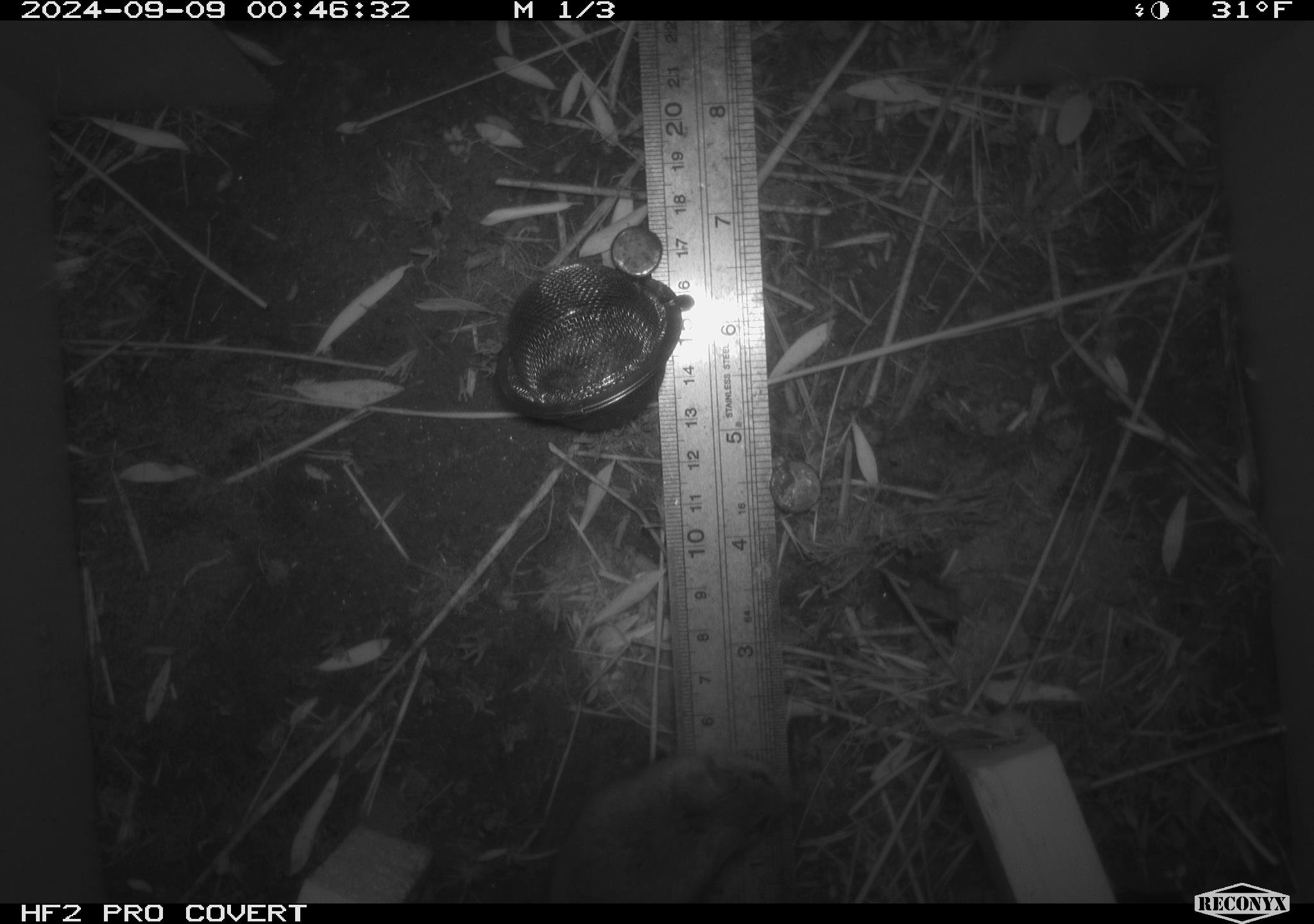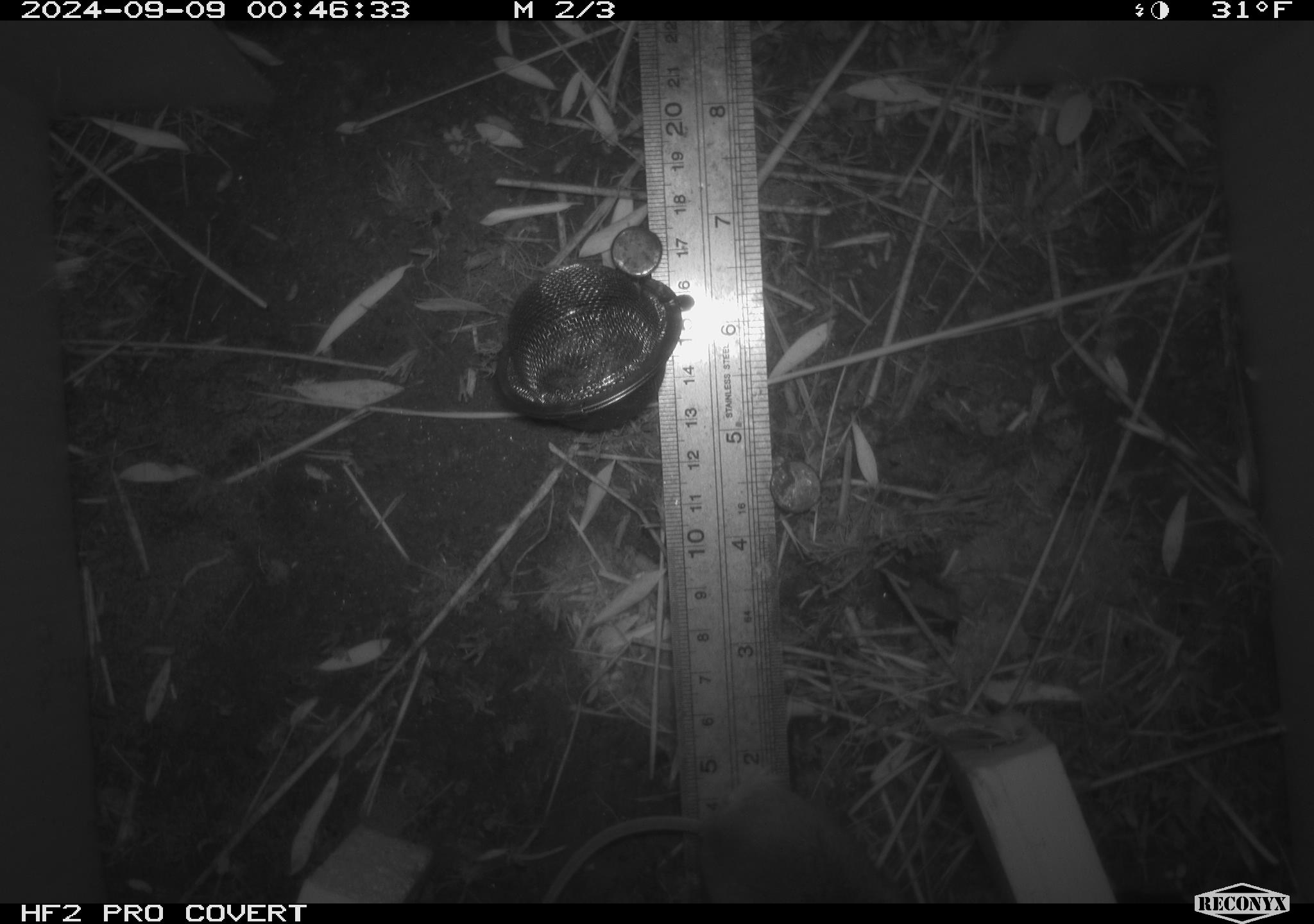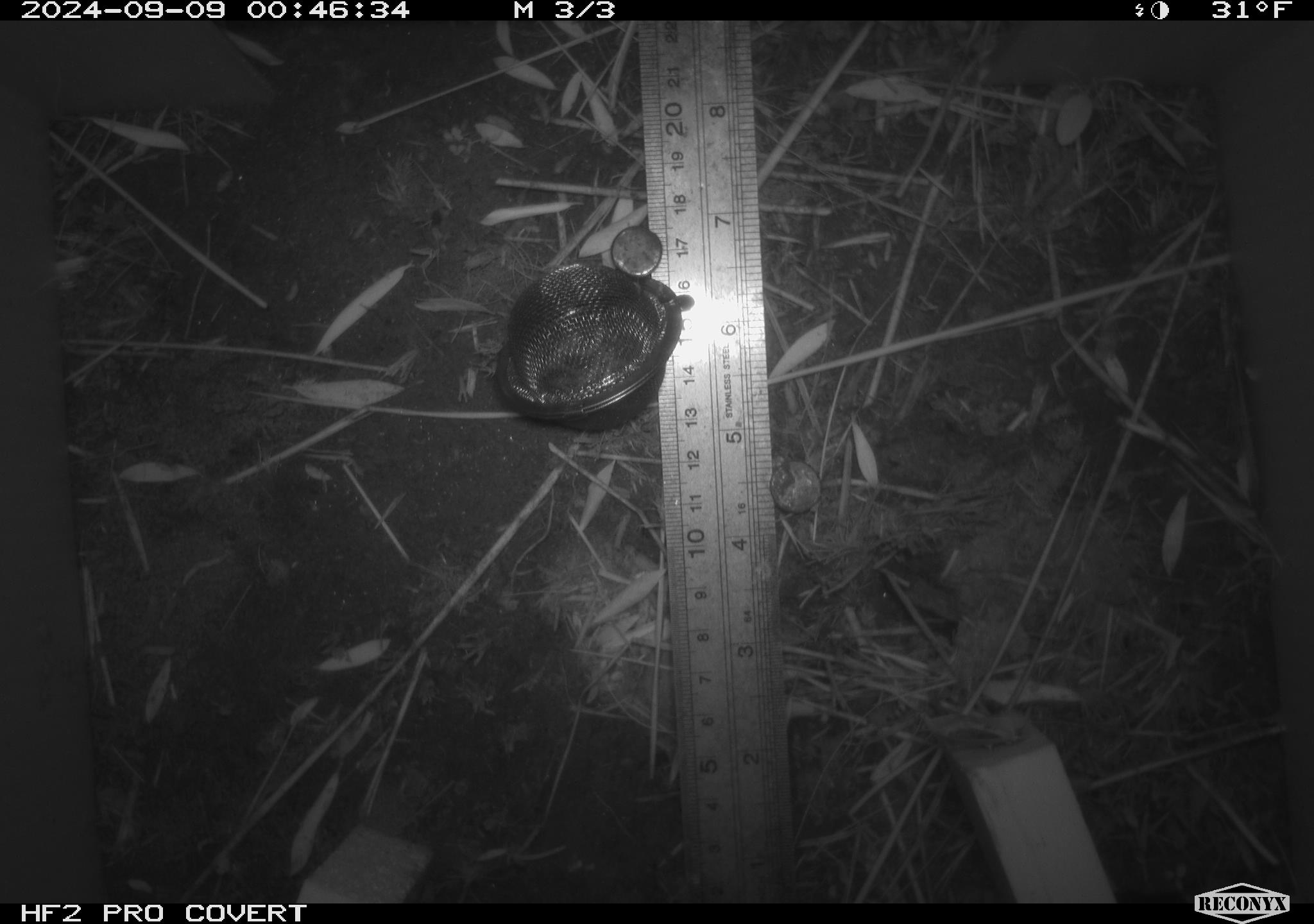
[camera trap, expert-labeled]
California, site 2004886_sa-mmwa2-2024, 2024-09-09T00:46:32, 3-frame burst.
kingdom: Animalia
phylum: Chordata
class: Mammalia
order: Rodentia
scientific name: Rodentia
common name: mouse species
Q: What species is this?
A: Mouse species (Rodentia).